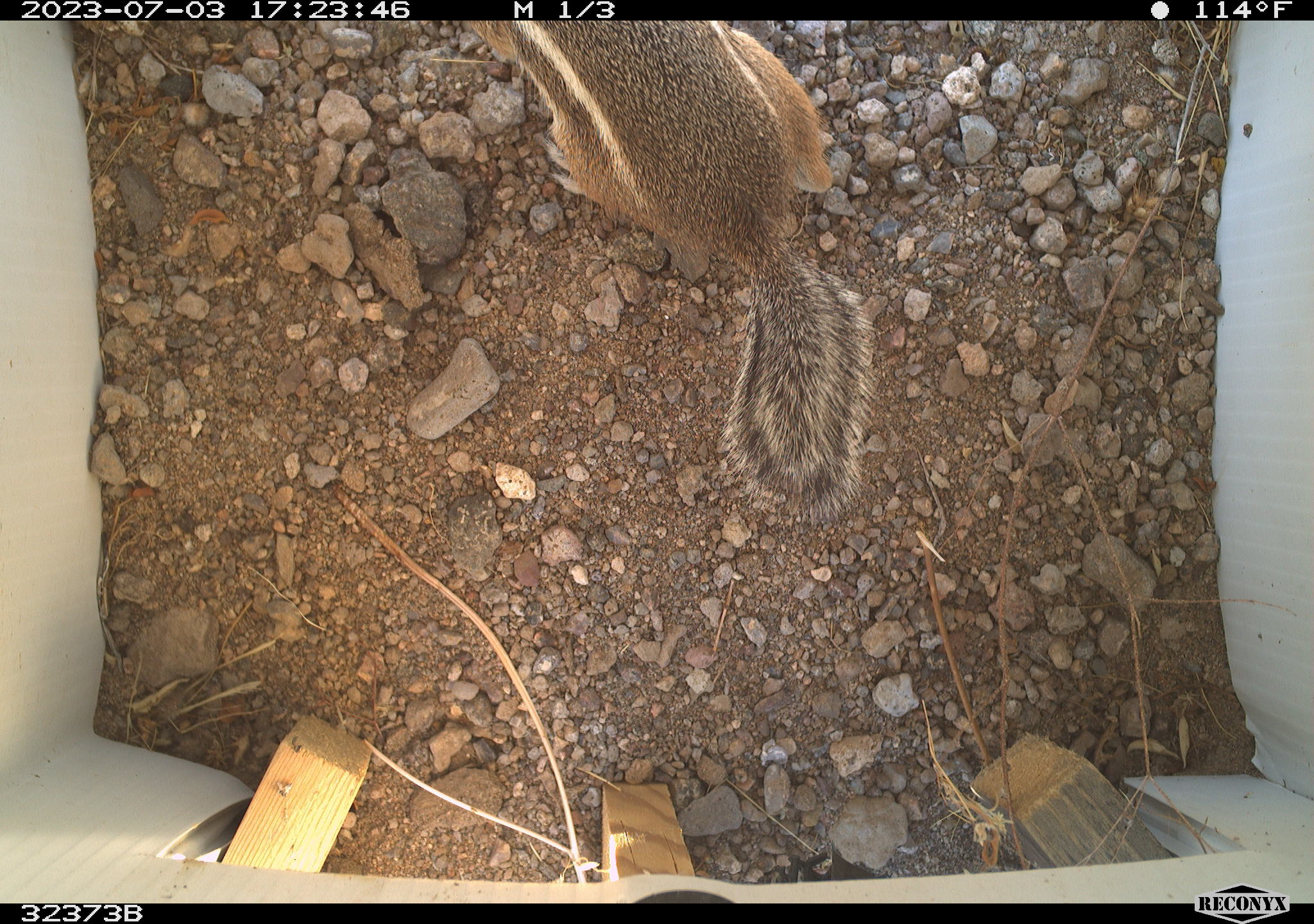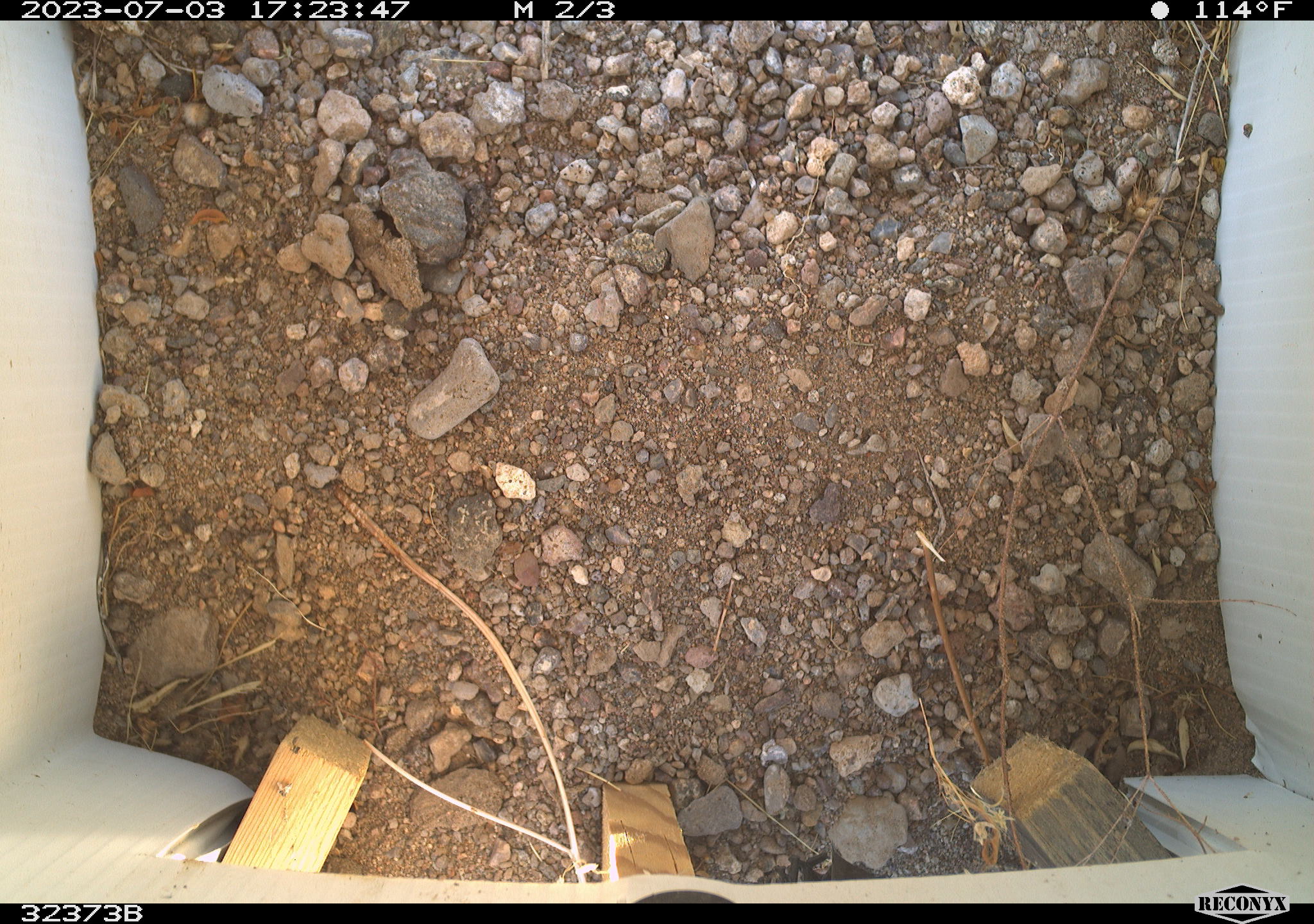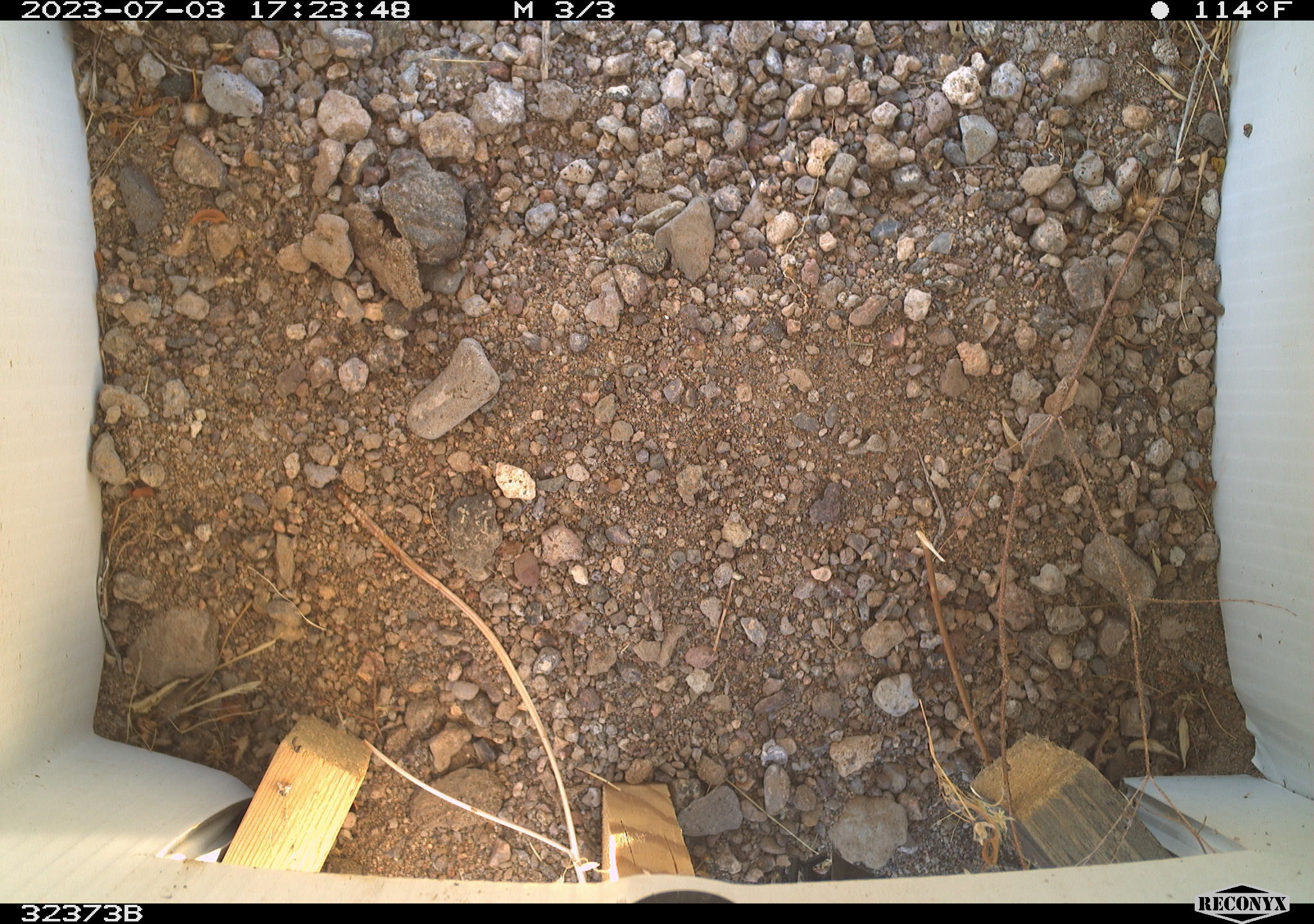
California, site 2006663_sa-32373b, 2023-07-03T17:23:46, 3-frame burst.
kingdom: Animalia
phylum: Chordata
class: Mammalia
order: Rodentia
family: Sciuridae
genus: Ammospermophilus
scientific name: Ammospermophilus leucurus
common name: white-tailed antelope squirrel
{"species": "white-tailed antelope squirrel (Ammospermophilus leucurus)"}